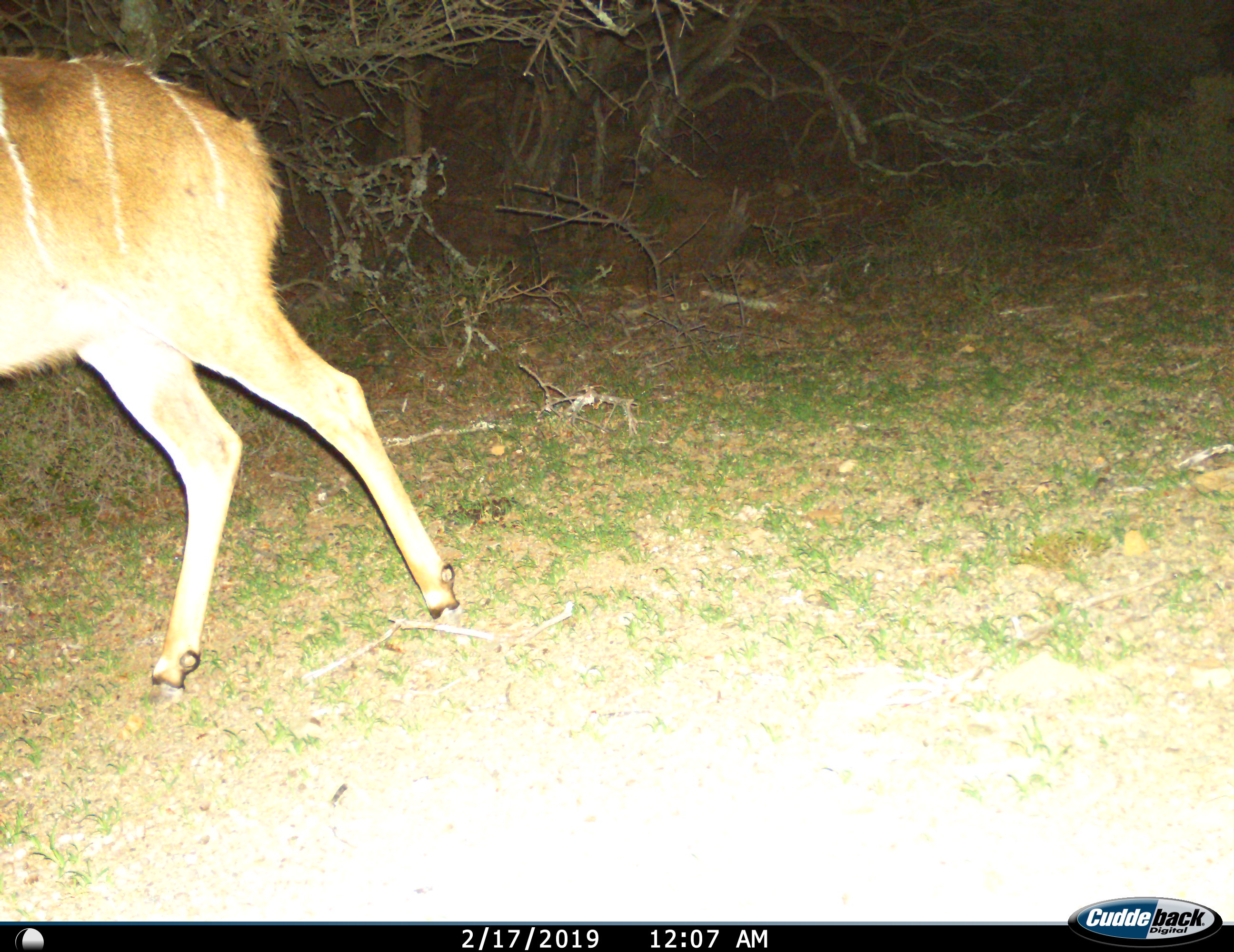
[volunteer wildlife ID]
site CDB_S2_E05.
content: unidentified animal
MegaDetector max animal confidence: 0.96